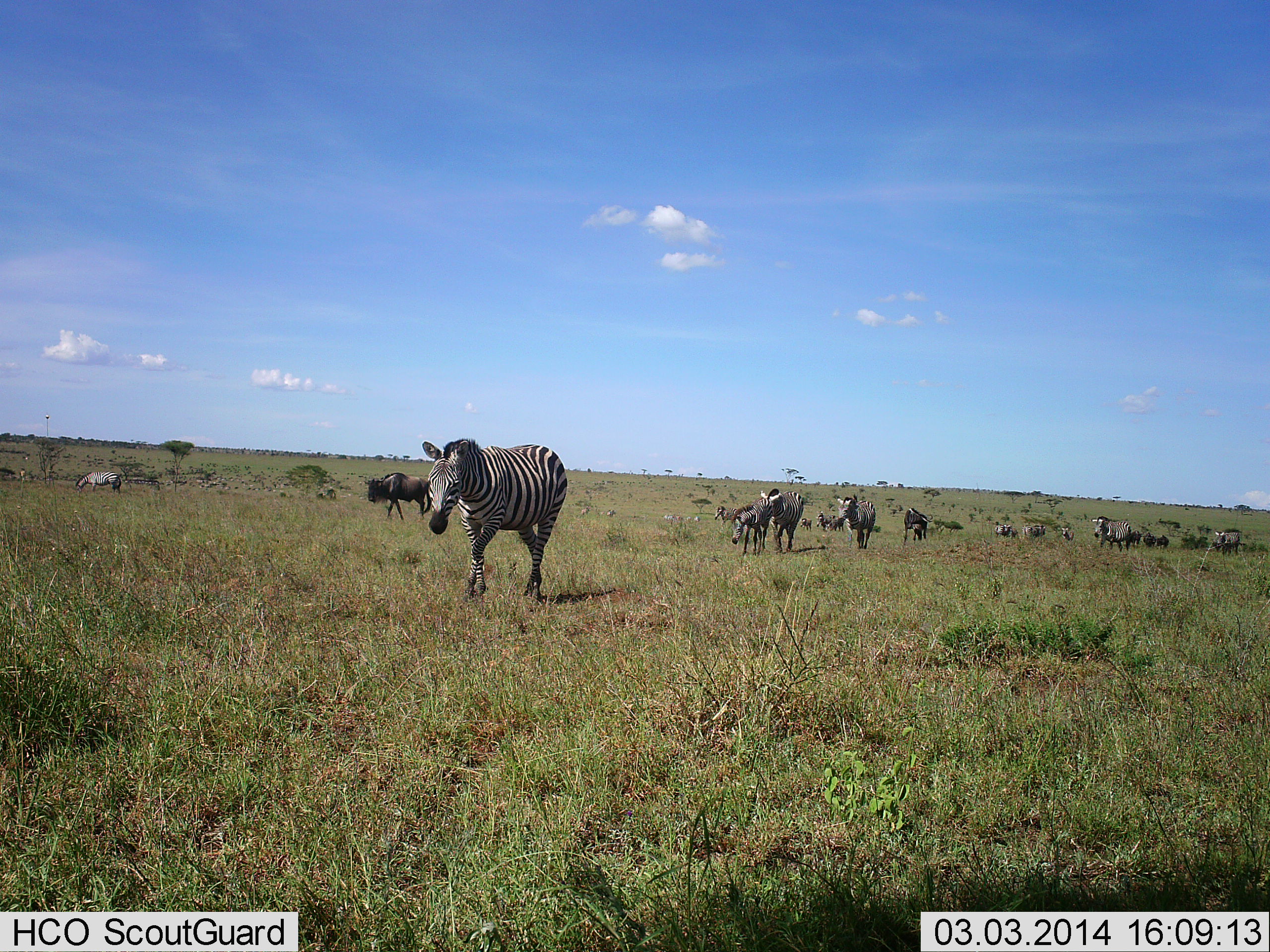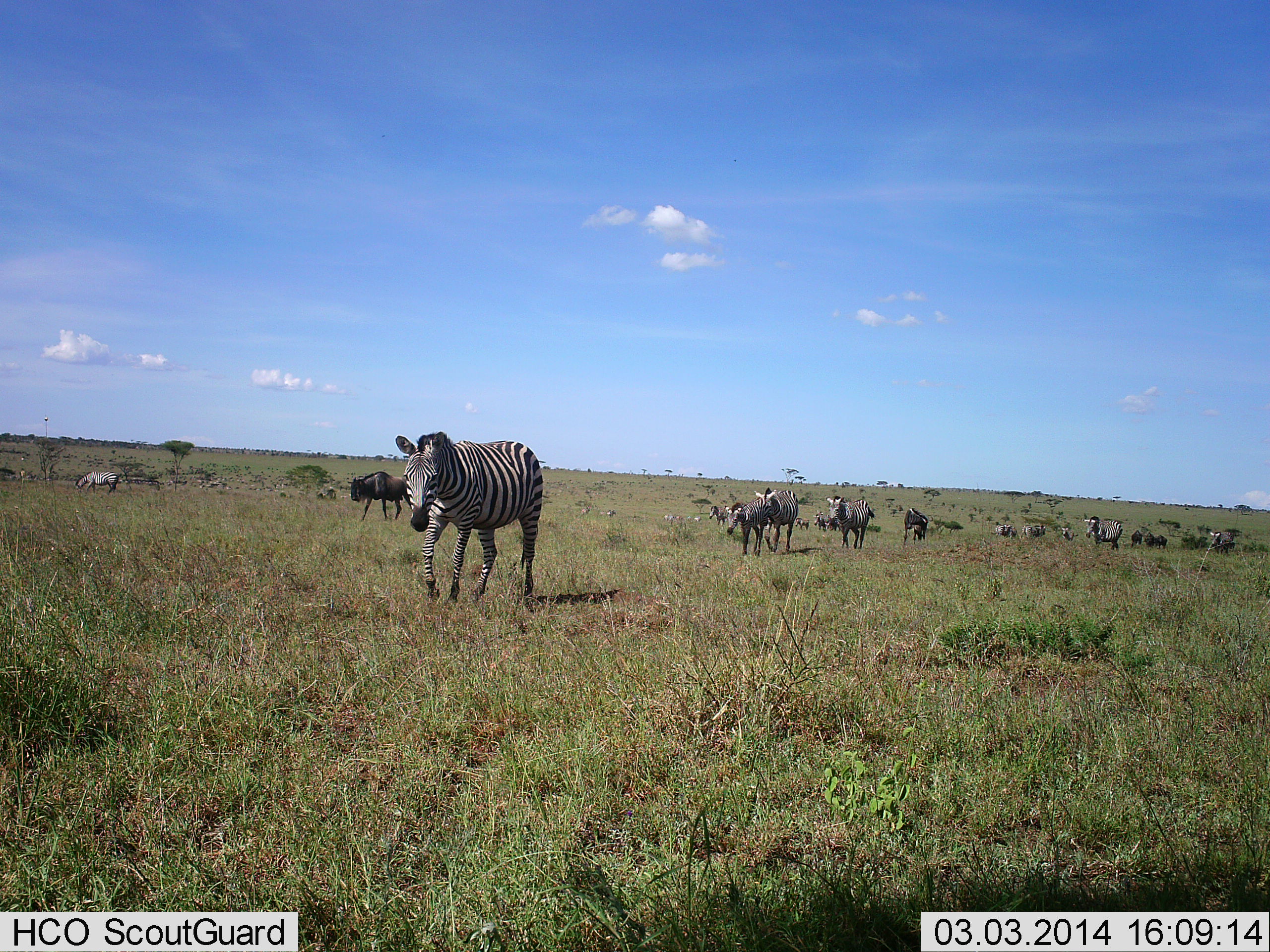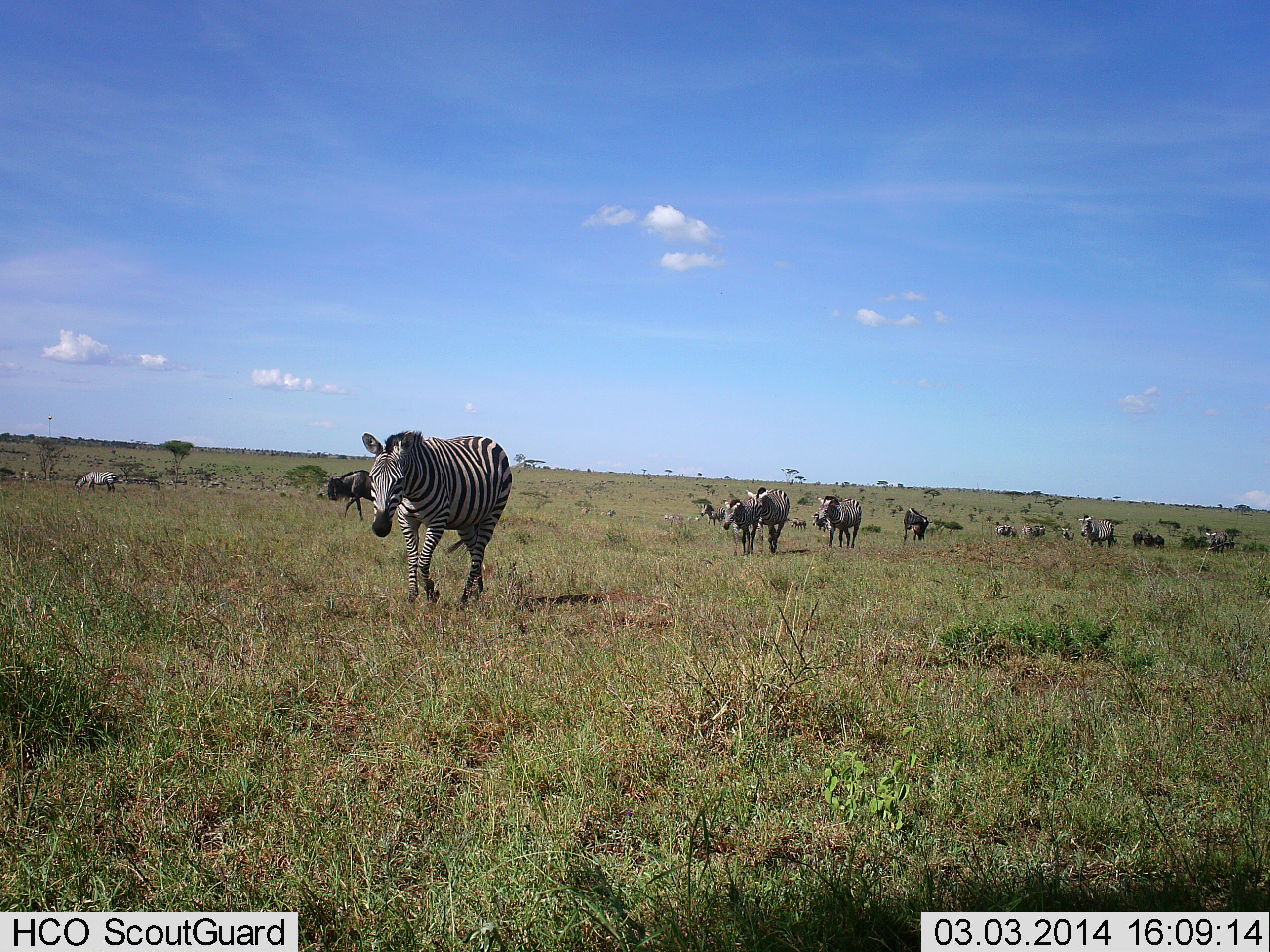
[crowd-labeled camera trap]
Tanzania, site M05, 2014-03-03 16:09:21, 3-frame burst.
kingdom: Animalia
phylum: Chordata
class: Mammalia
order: Artiodactyla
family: Bovidae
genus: Connochaetes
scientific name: Connochaetes taurinus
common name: blue wildebeest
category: wildebeest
Wildebeest (blue wildebeest) (Connochaetes taurinus), count 5. Behavior (volunteer vote fractions): standing 20%, resting 0%, moving 80%, interacting 0%. Young present (vote fraction): 0%. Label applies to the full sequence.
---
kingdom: Animalia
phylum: Chordata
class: Mammalia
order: Perissodactyla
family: Equidae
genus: Equus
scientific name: Equus quagga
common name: plains zebra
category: zebra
Zebra (plains zebra) (Equus quagga), count 8. Behavior (volunteer vote fractions): standing 7%, resting 0%, moving 100%, interacting 7%. Young present (vote fraction): 29%. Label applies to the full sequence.